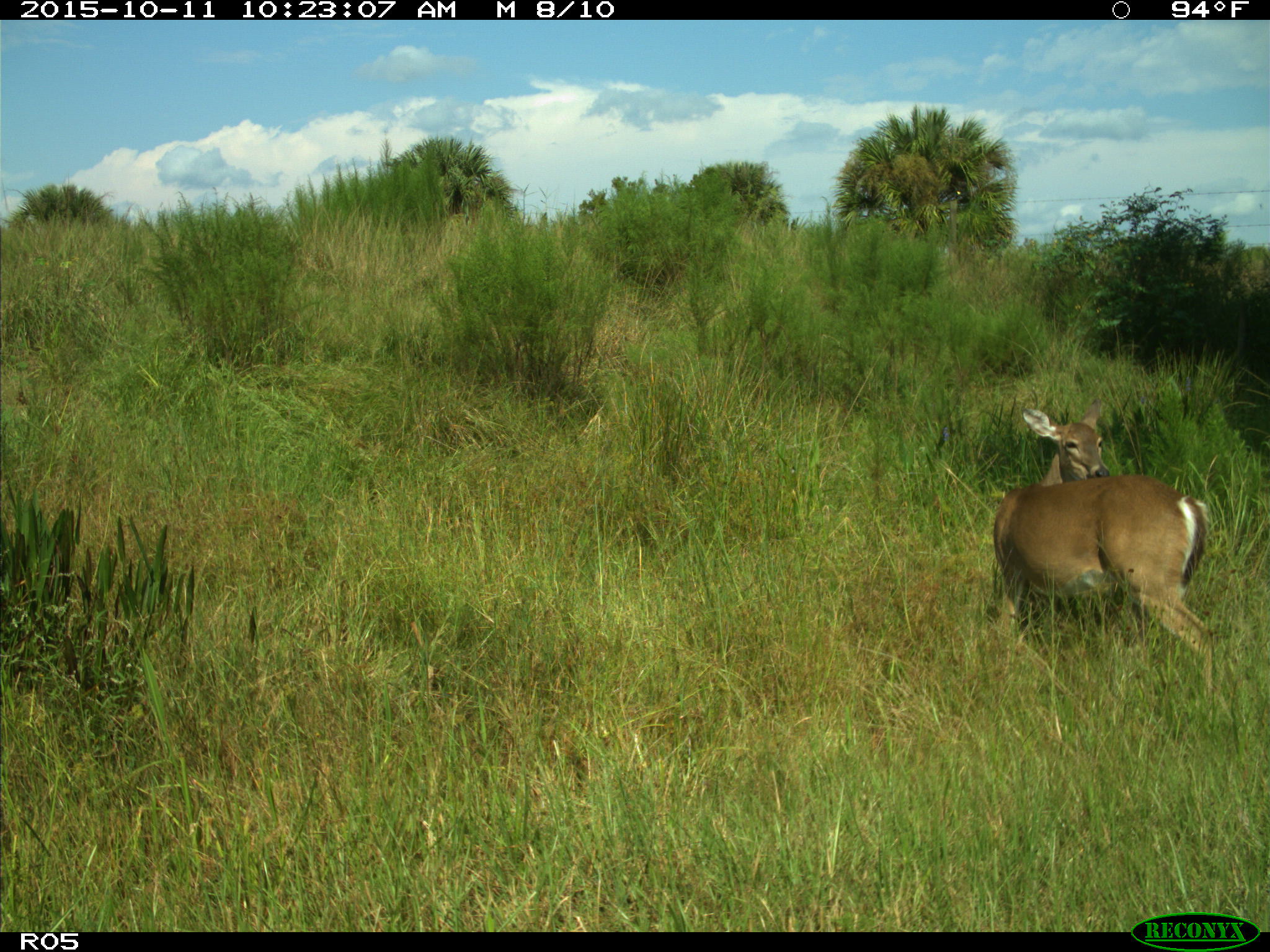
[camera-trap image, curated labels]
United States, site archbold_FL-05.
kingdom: Animalia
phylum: Chordata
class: Mammalia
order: Artiodactyla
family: Cervidae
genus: Odocoileus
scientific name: Odocoileus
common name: deer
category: unidentified deer